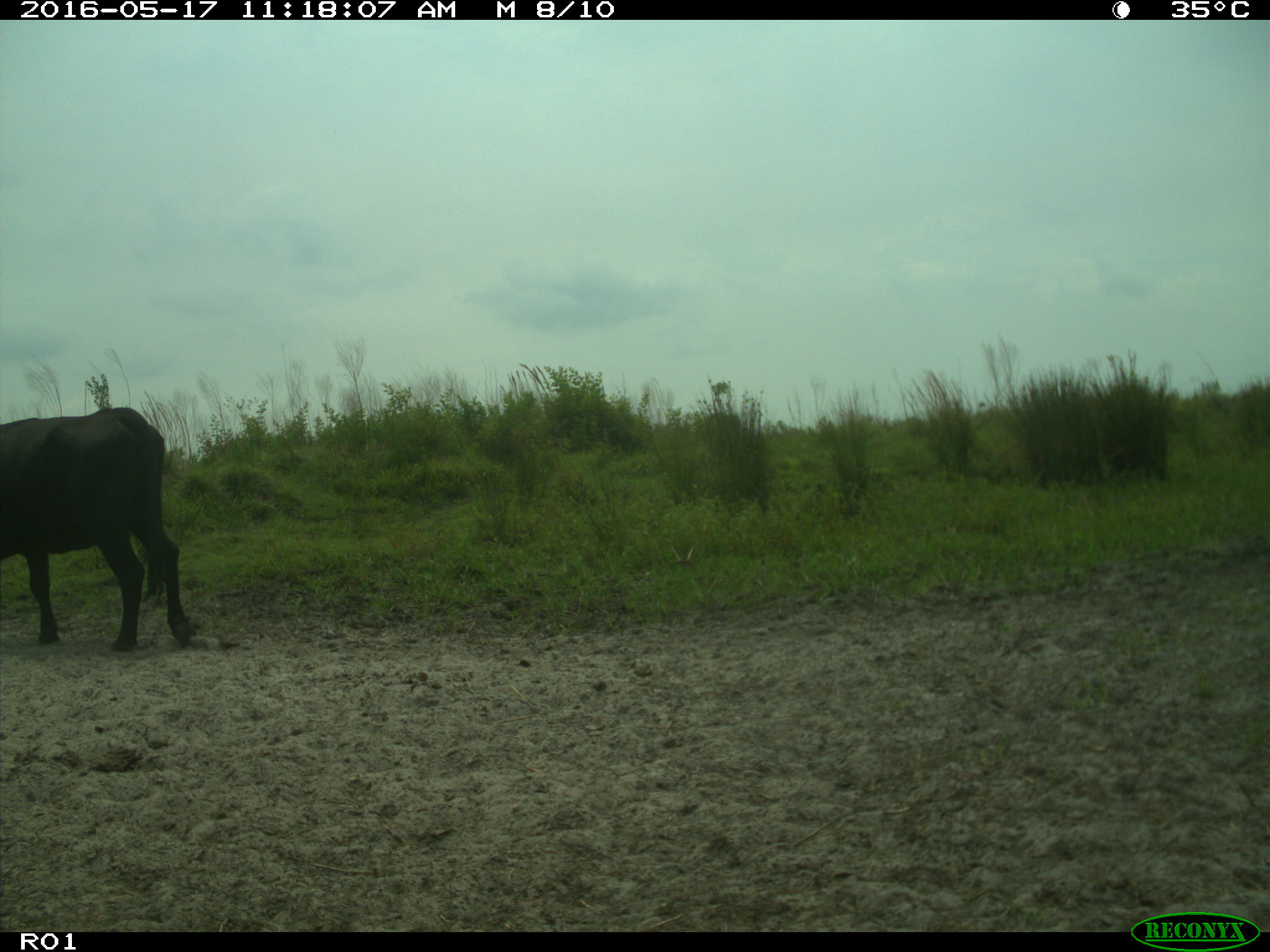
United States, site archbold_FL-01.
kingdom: Animalia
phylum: Chordata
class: Mammalia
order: Artiodactyla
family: Bovidae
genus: Bos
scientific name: Bos taurus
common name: domestic cow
Bos taurus (domestic cow).